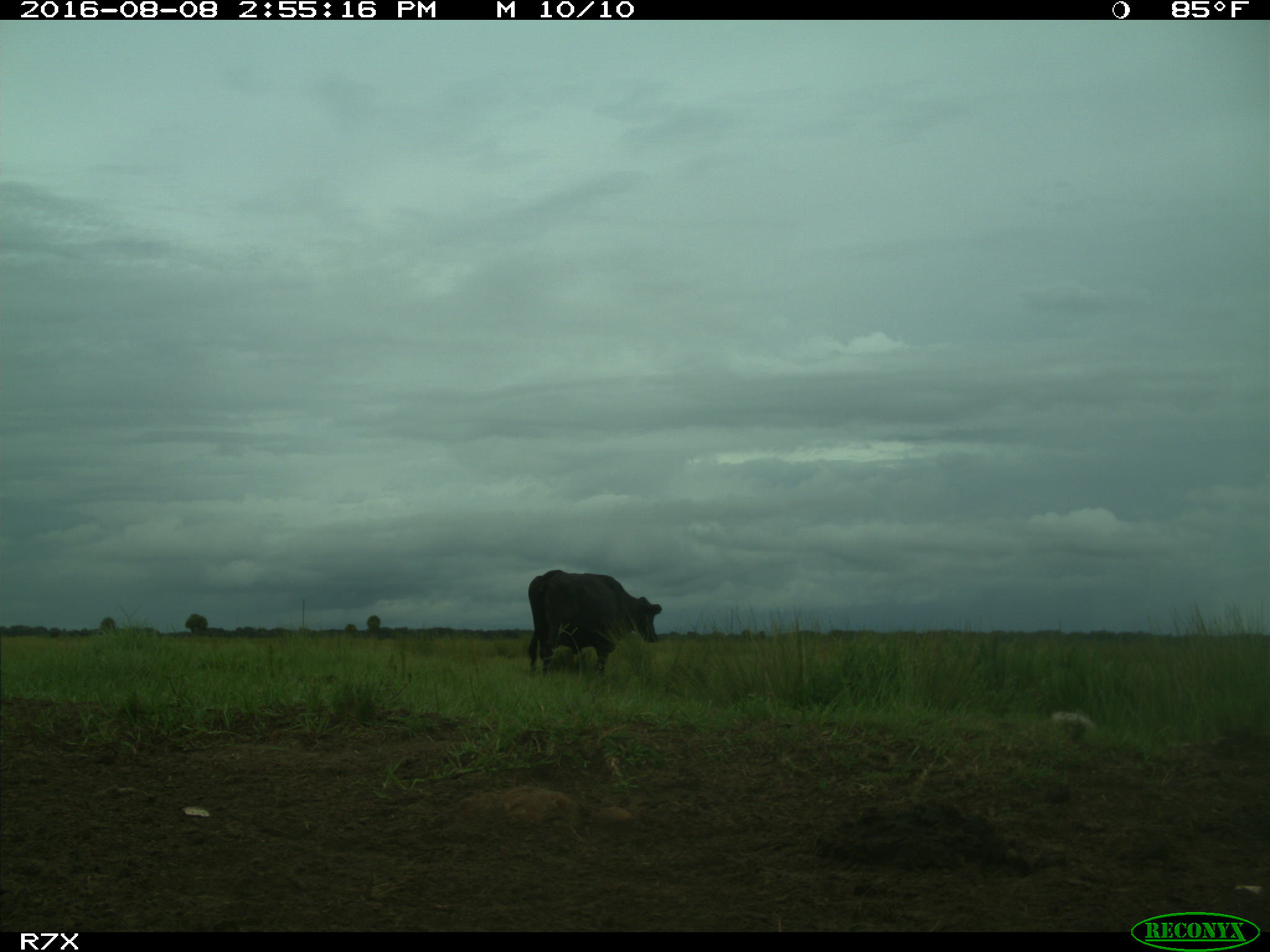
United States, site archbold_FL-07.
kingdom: Animalia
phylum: Chordata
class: Mammalia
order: Artiodactyla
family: Bovidae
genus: Bos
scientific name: Bos taurus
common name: domestic cow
Bos taurus (domestic cow).